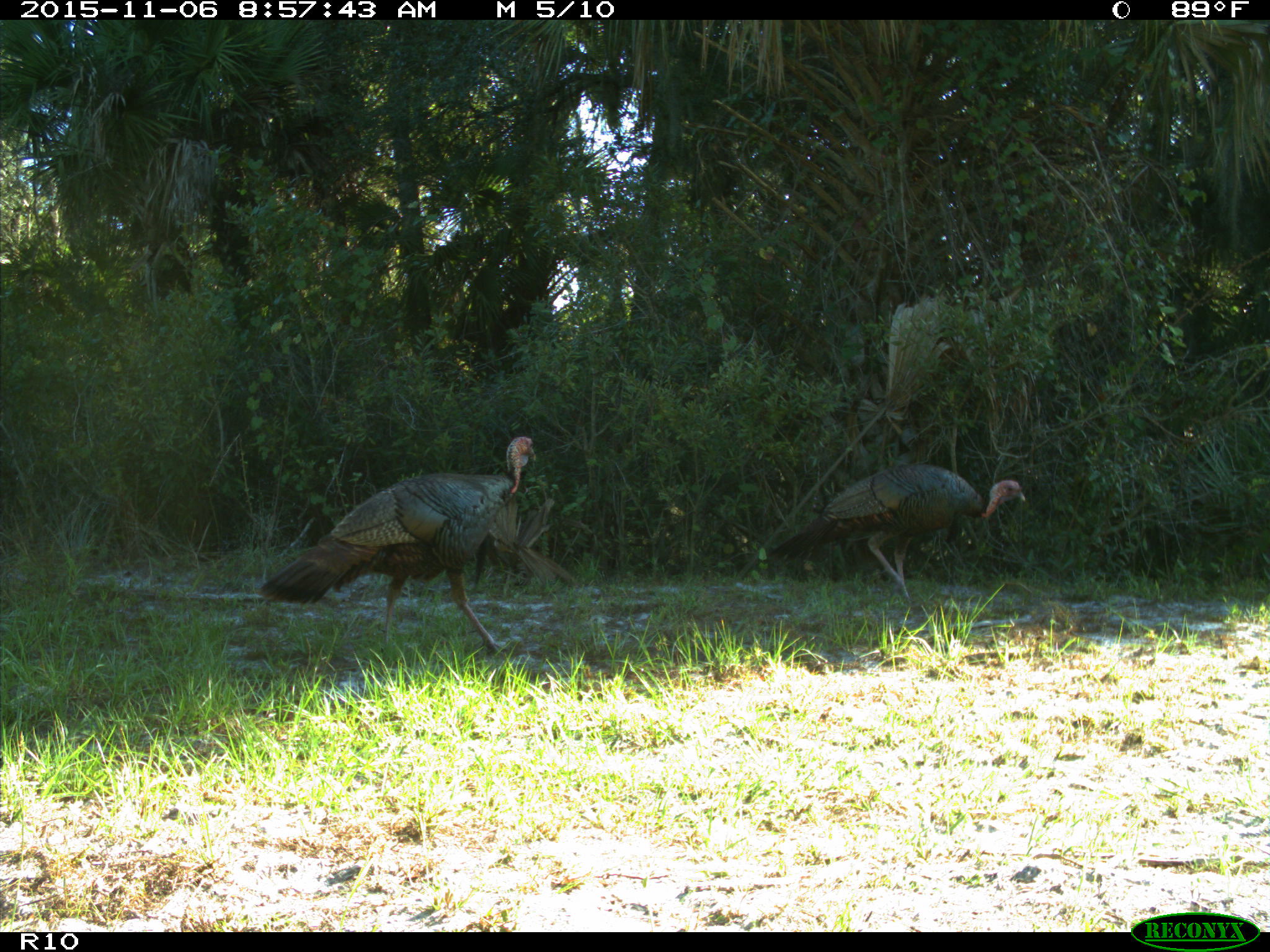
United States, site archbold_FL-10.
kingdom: Animalia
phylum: Chordata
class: Aves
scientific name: Aves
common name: birds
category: unidentified bird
Unidentified bird (birds) (Aves).